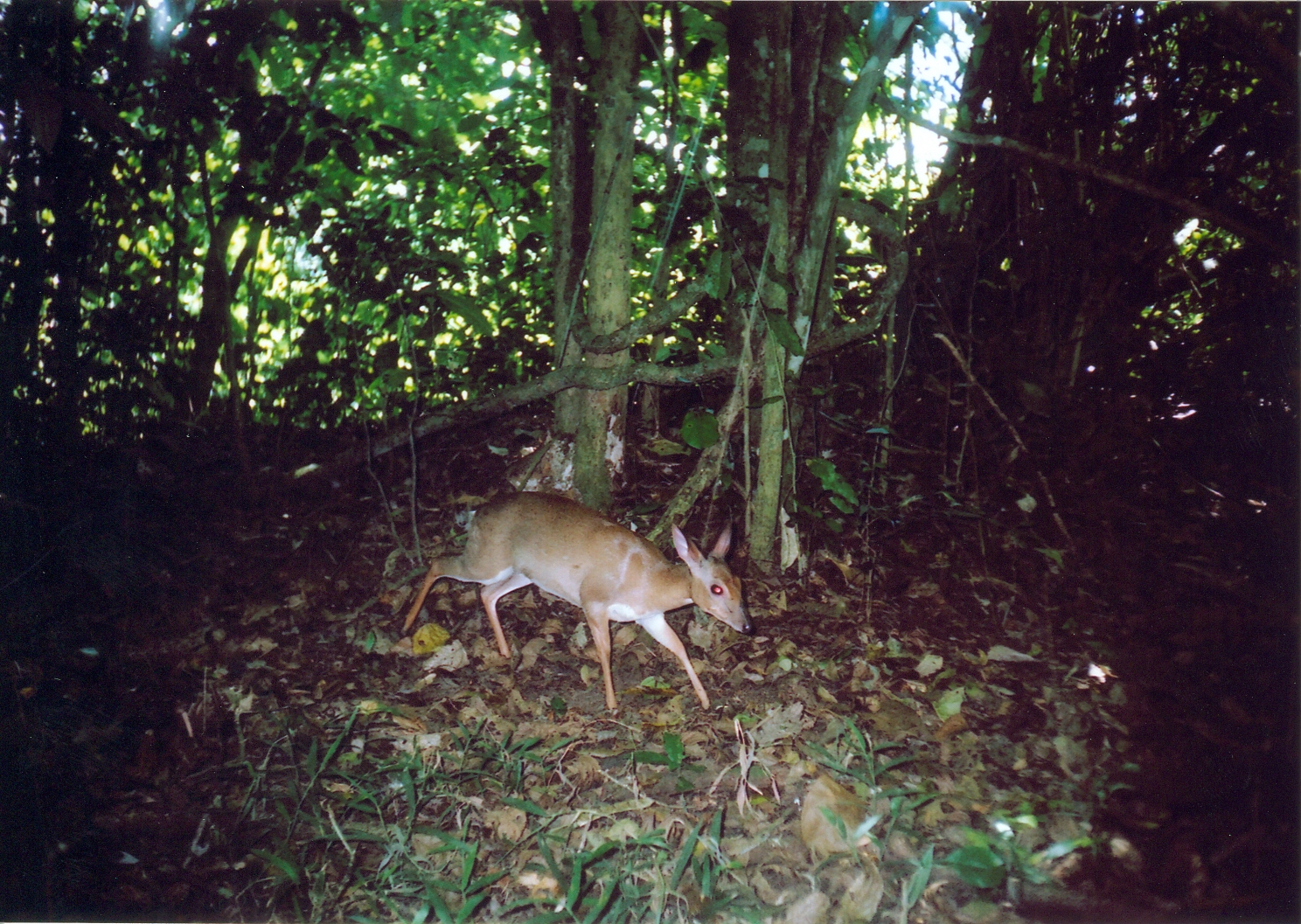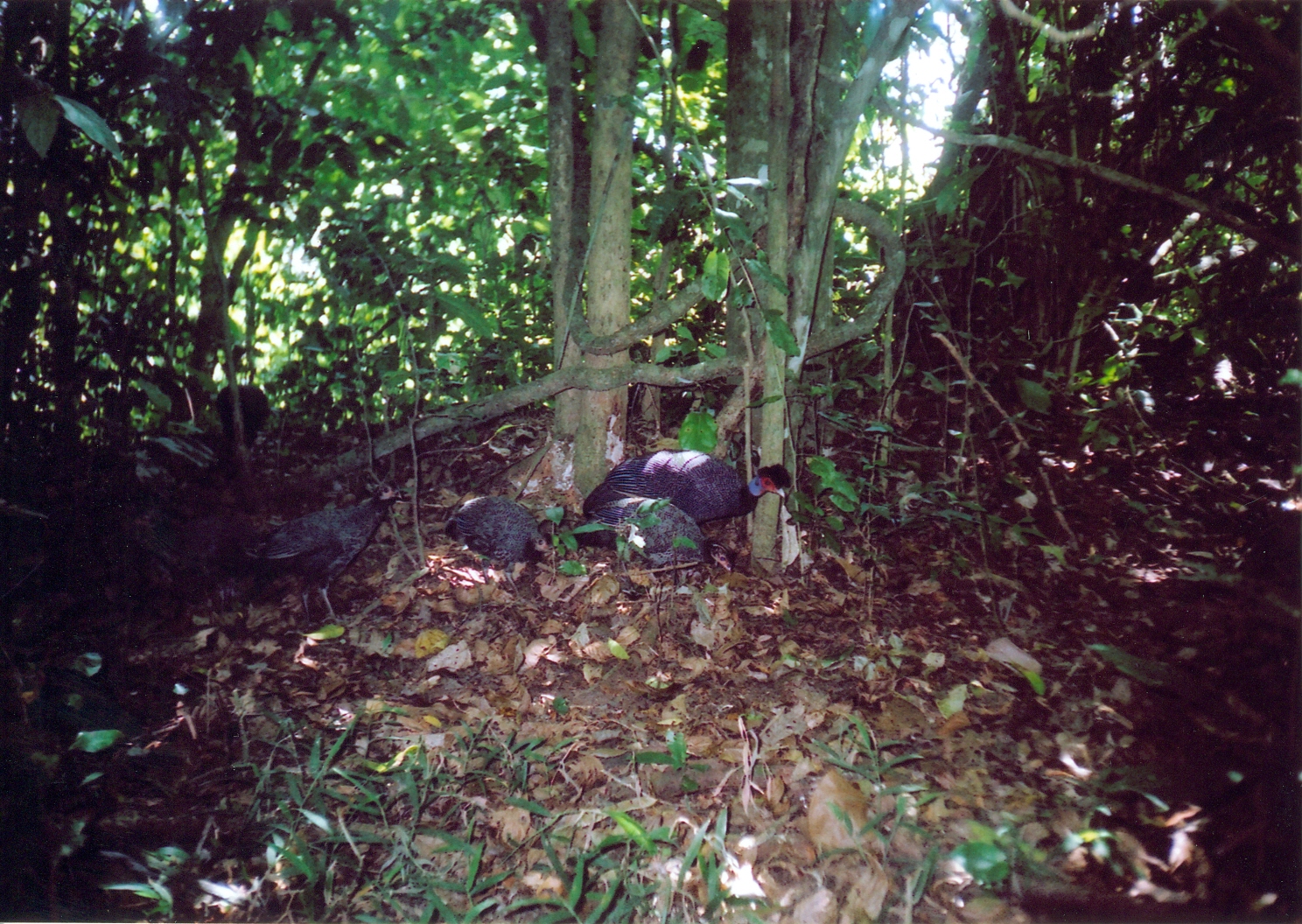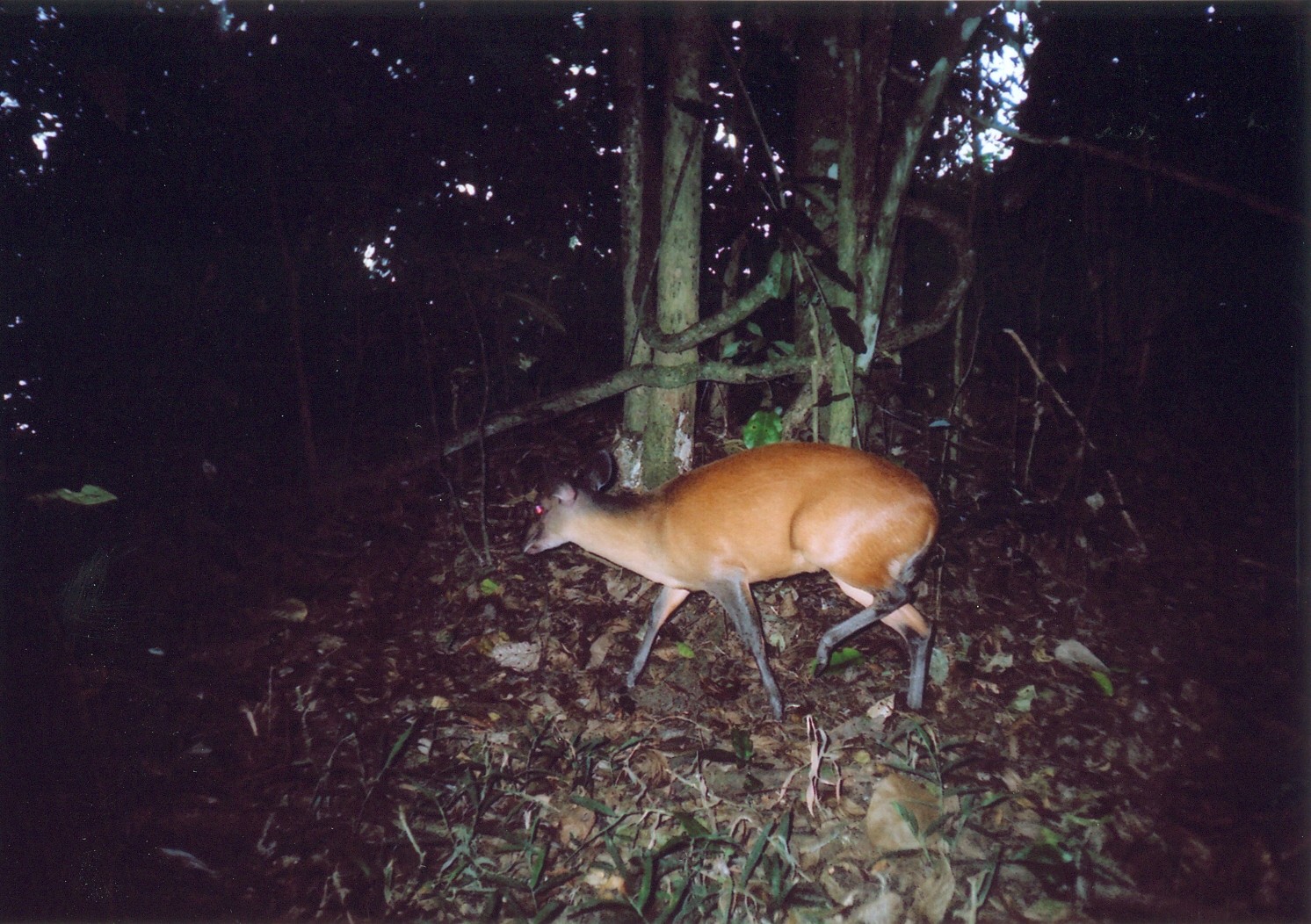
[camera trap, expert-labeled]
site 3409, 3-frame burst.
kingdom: Animalia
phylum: Chordata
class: Mammalia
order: Artiodactyla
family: Bovidae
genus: Nesotragus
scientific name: Nesotragus moschatus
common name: suni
Nesotragus moschatus (suni), count 1.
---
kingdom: Animalia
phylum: Chordata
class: Aves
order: Galliformes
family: Numididae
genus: Guttera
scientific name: Guttera pucherani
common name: crested guineafowl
Guttera pucherani (crested guineafowl), count 1.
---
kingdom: Animalia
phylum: Chordata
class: Mammalia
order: Artiodactyla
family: Bovidae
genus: Cephalophus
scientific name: Cephalophus harveyi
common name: harvey's duiker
Cephalophus harveyi (harvey's duiker), count 1.